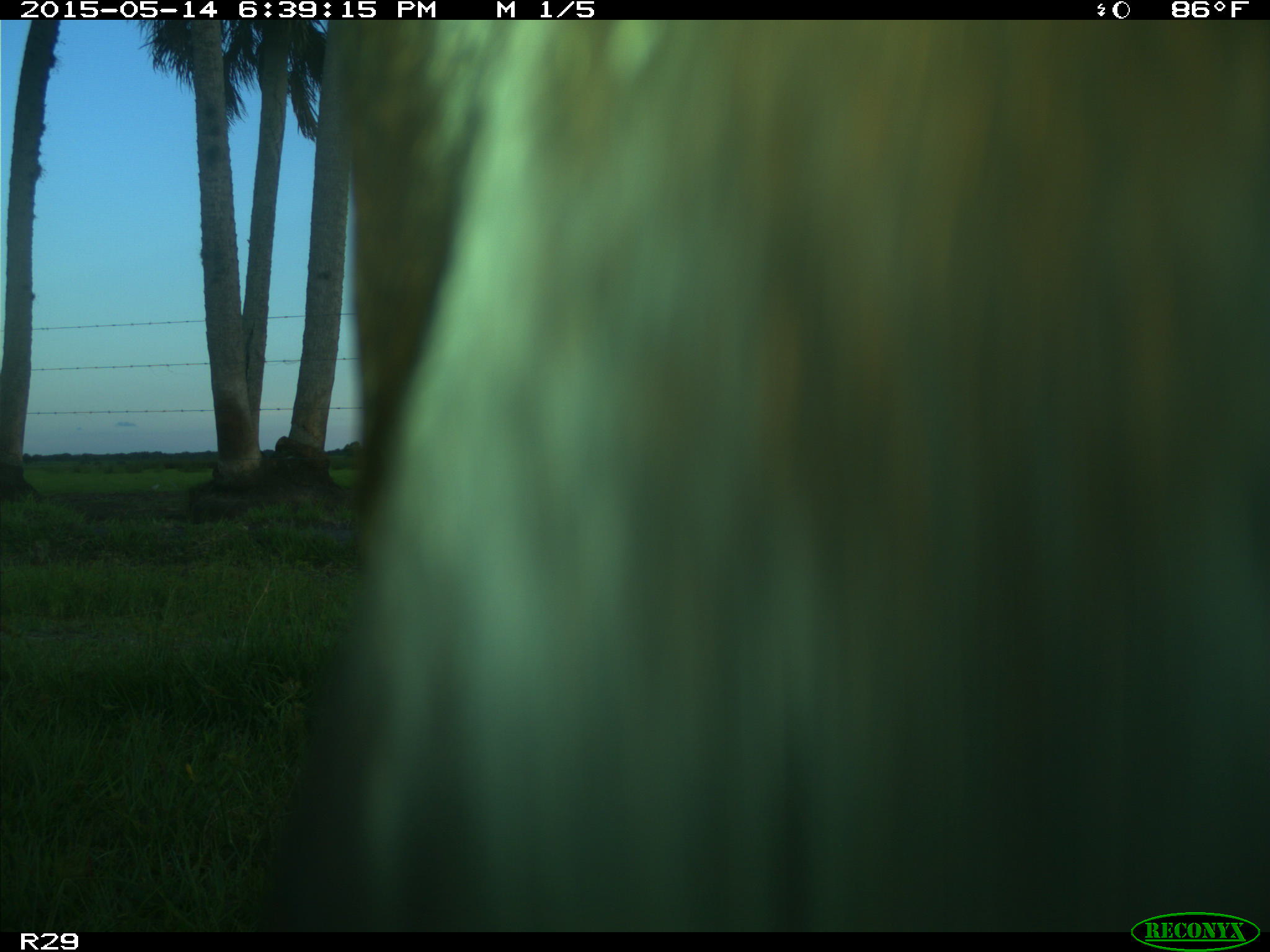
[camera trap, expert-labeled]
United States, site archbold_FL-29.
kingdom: Animalia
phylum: Chordata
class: Mammalia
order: Artiodactyla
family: Bovidae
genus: Bos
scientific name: Bos taurus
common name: domestic cow